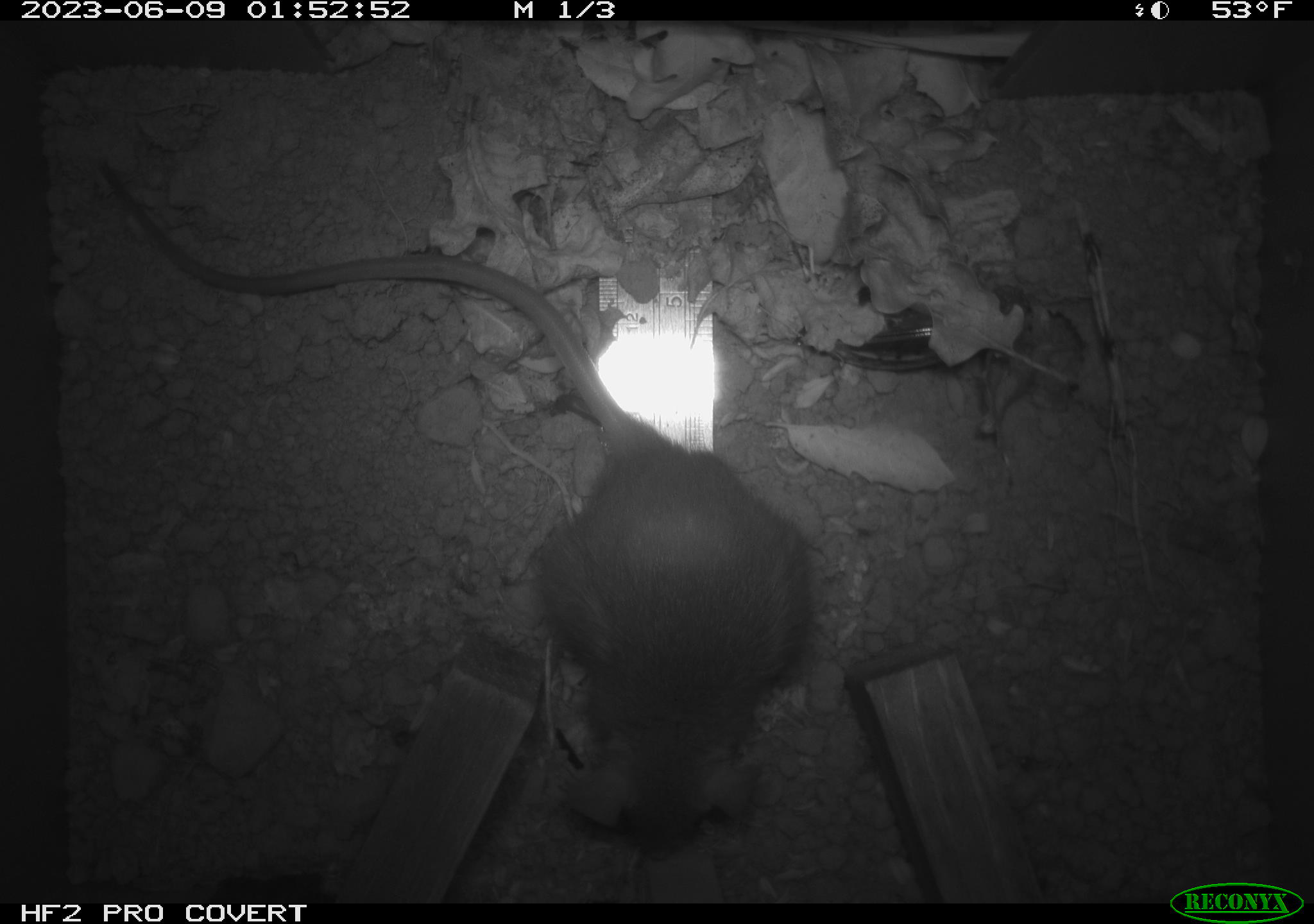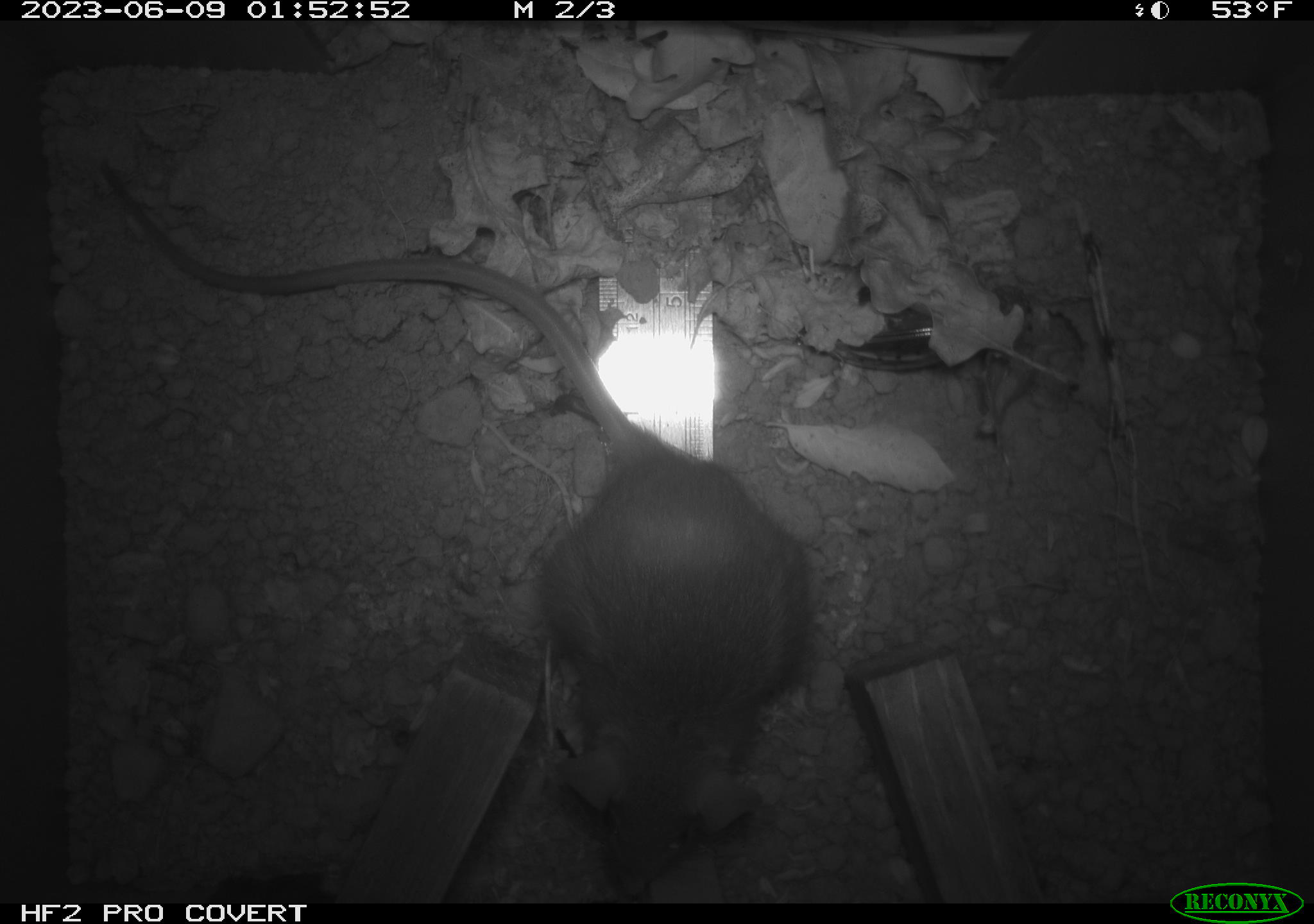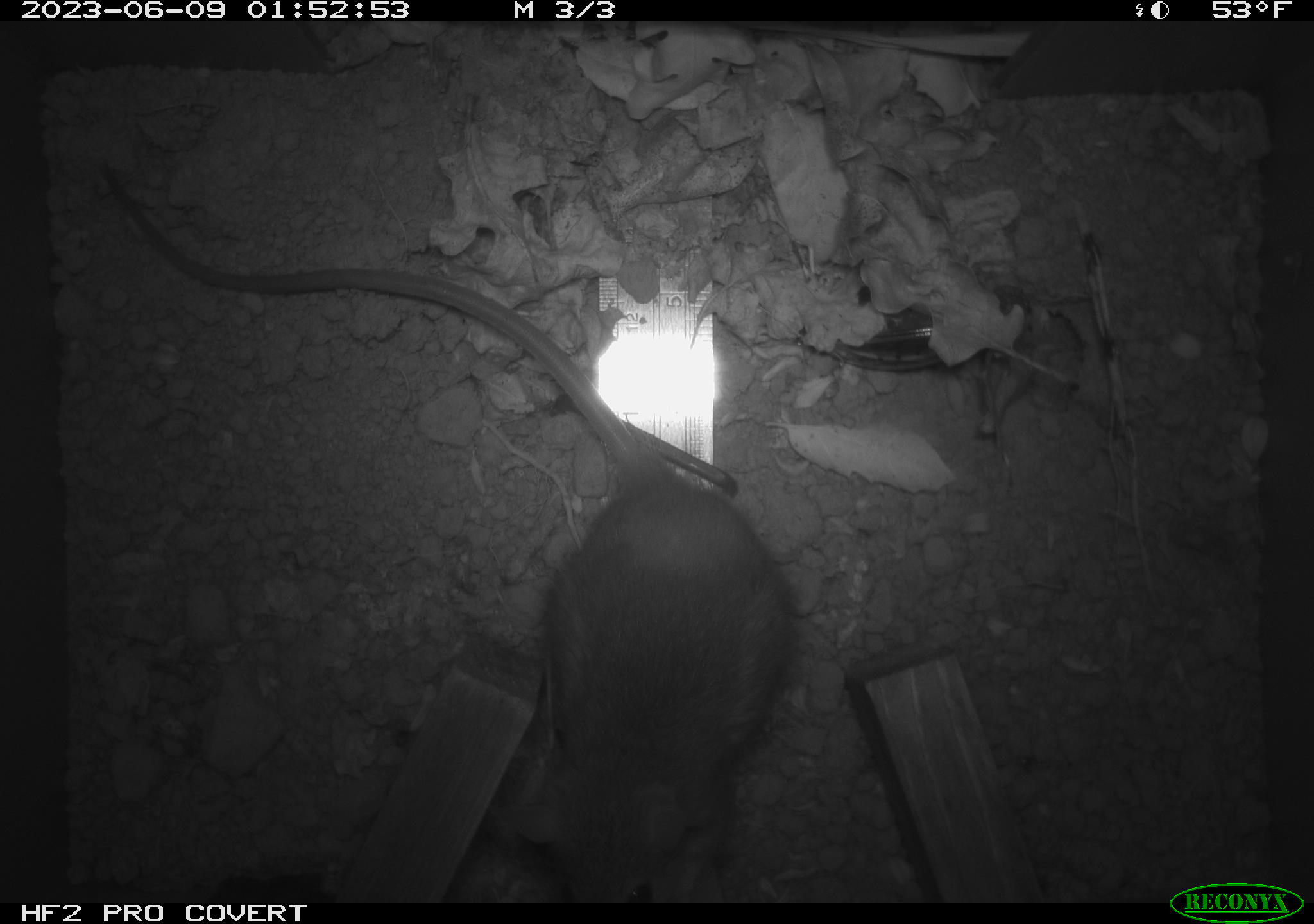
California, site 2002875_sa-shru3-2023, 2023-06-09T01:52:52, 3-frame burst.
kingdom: Animalia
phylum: Chordata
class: Mammalia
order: Rodentia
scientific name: Rodentia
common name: mouse species